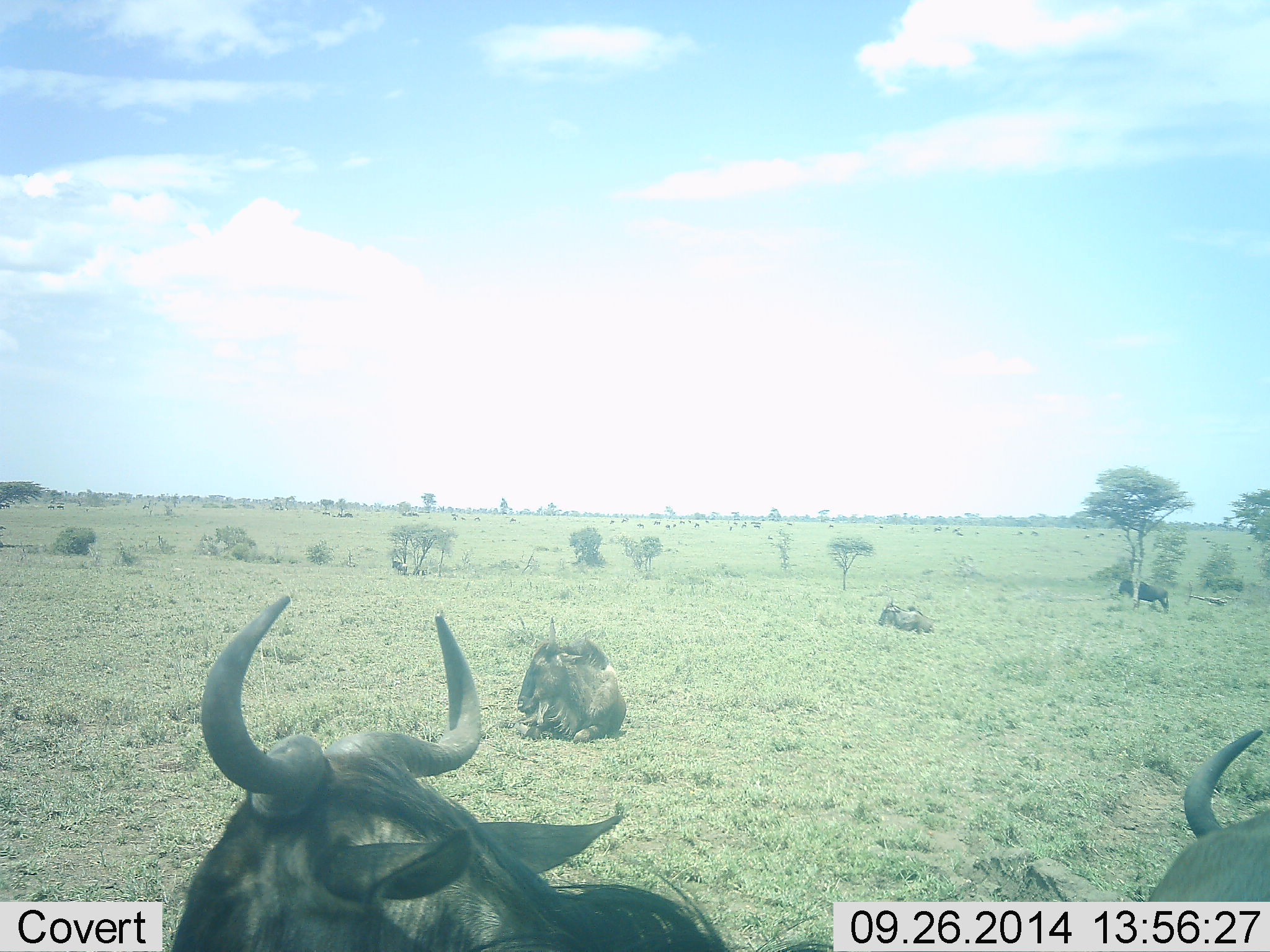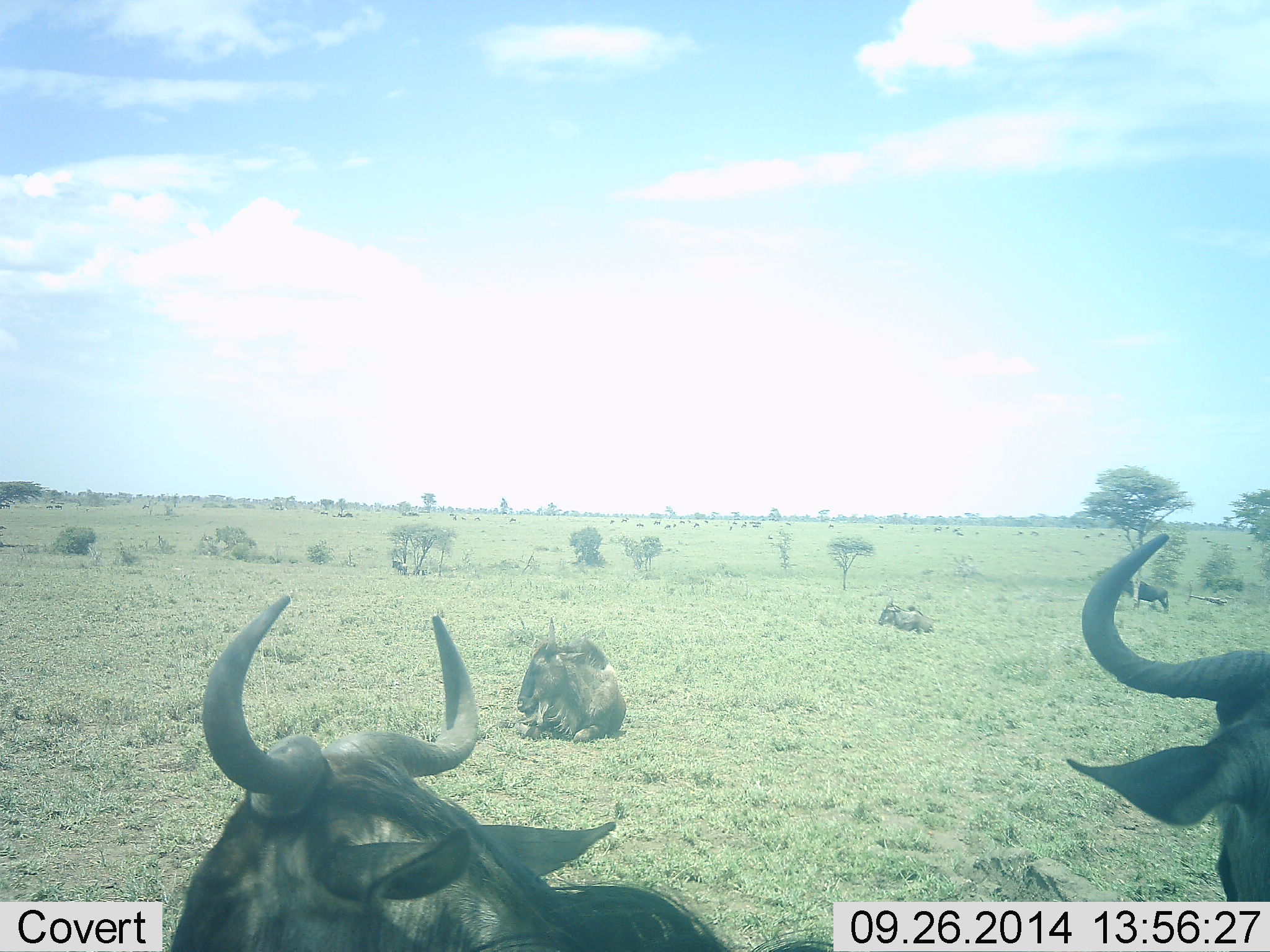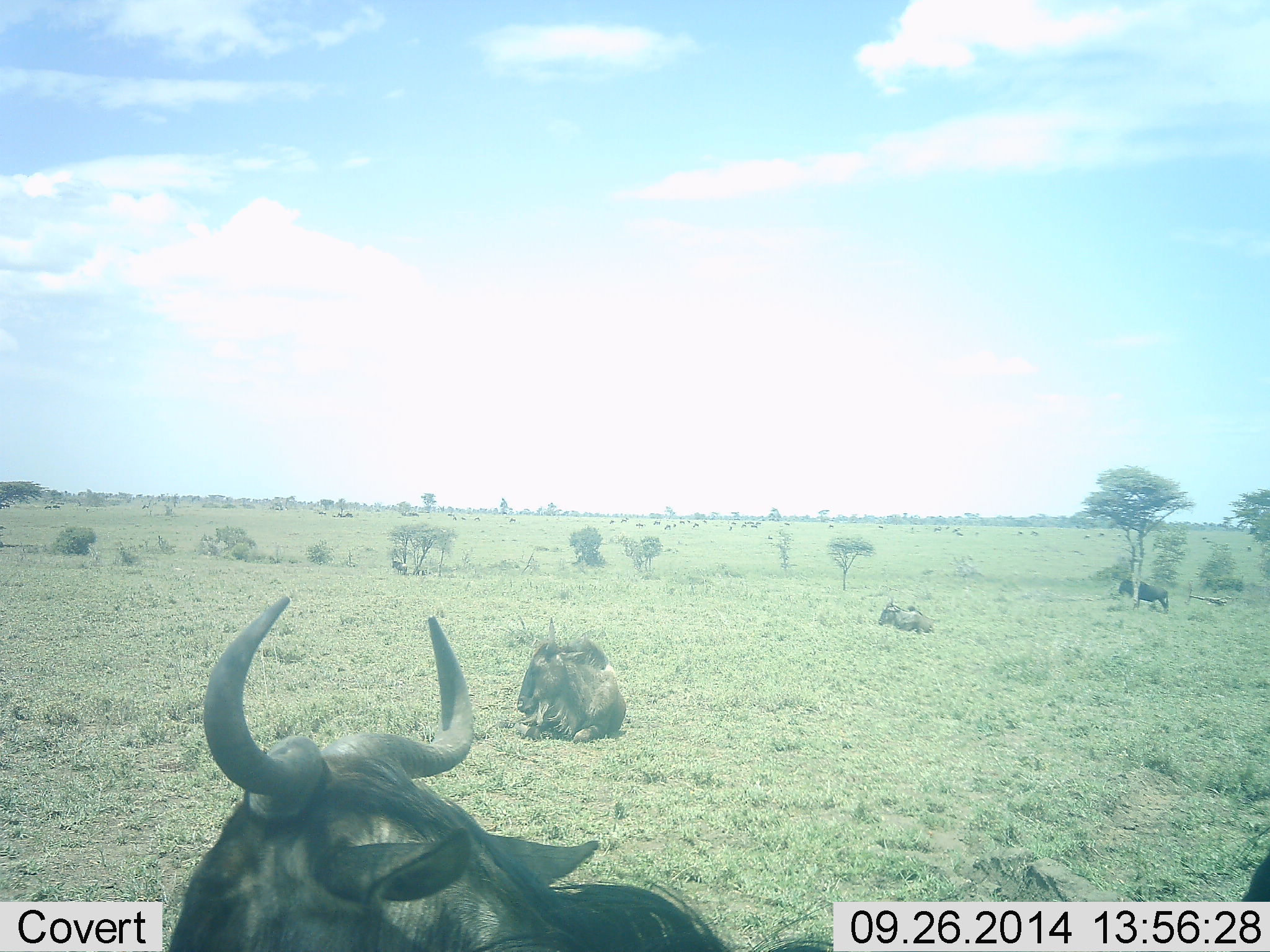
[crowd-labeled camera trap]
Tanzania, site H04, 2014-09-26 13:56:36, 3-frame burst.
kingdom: Animalia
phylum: Chordata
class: Mammalia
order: Artiodactyla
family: Bovidae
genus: Connochaetes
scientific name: Connochaetes taurinus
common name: blue wildebeest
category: wildebeest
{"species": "wildebeest (blue wildebeest) (Connochaetes taurinus)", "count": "5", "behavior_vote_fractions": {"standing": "70%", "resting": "100%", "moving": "10%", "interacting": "0%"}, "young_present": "0%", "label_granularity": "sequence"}